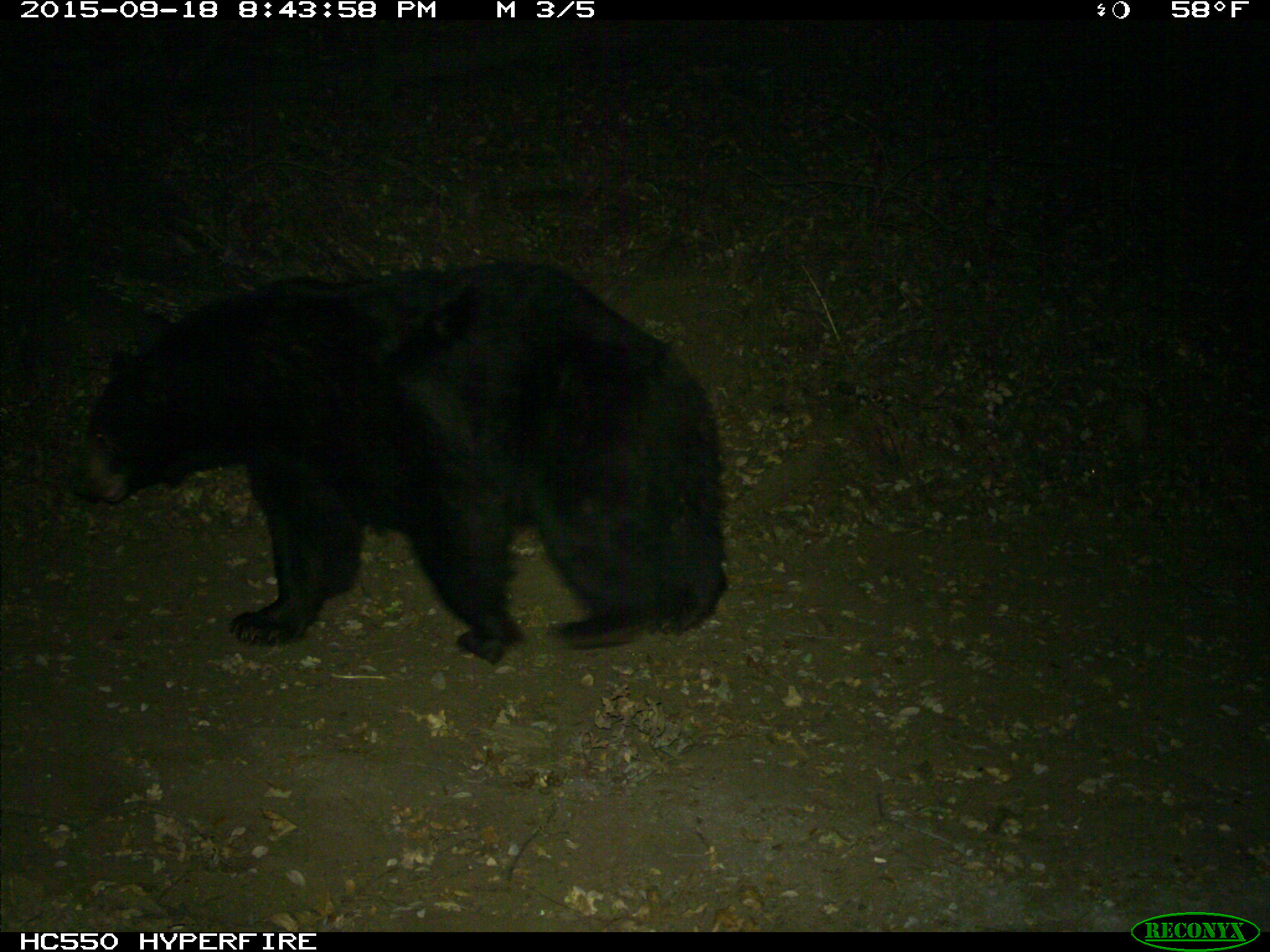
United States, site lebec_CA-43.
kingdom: Animalia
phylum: Chordata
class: Mammalia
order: Carnivora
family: Ursidae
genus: Ursus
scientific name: Ursus americanus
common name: american black bear